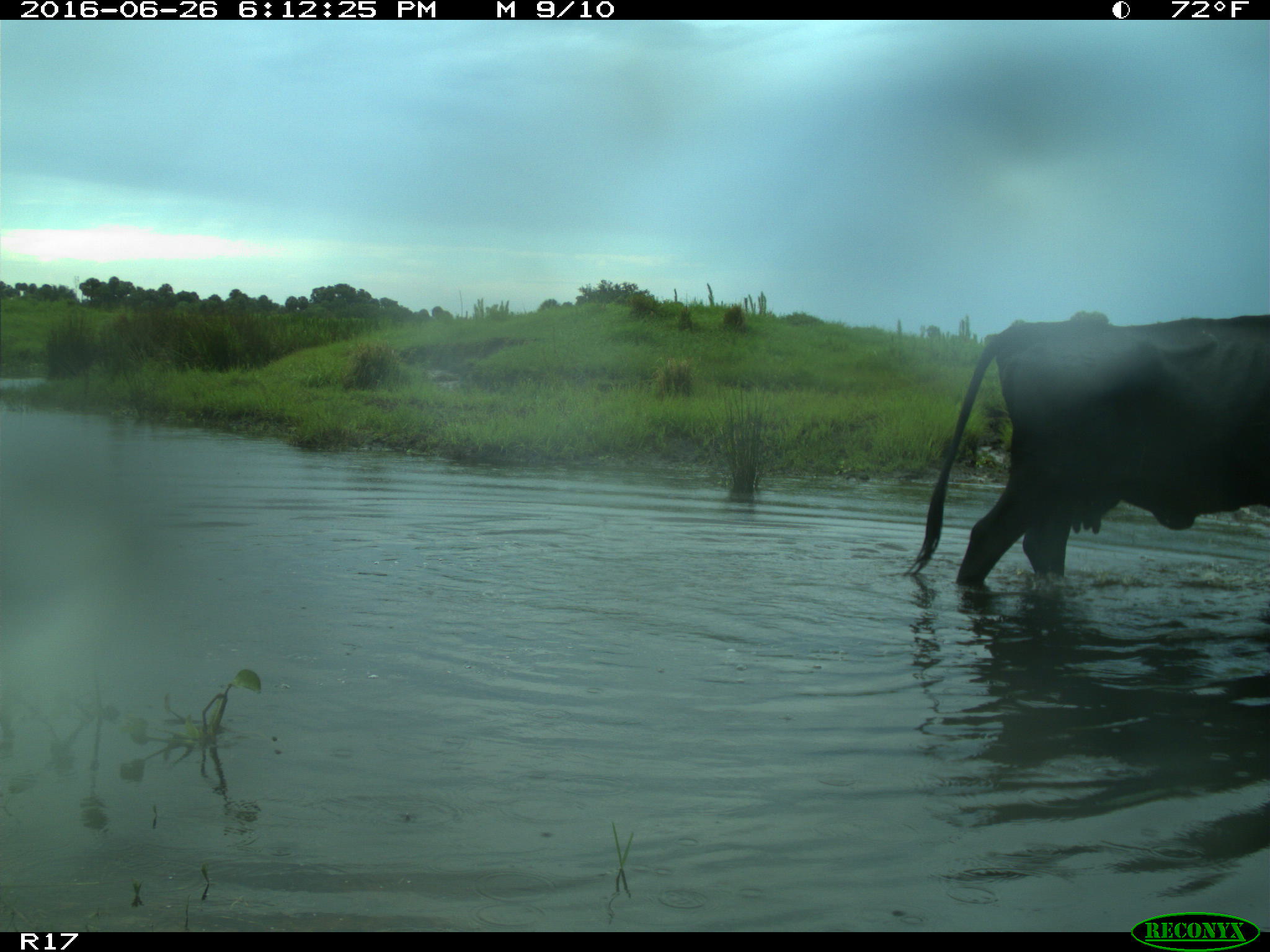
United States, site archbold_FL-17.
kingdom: Animalia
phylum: Chordata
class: Mammalia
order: Artiodactyla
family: Bovidae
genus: Bos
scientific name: Bos taurus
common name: domestic cow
Bos taurus (domestic cow).